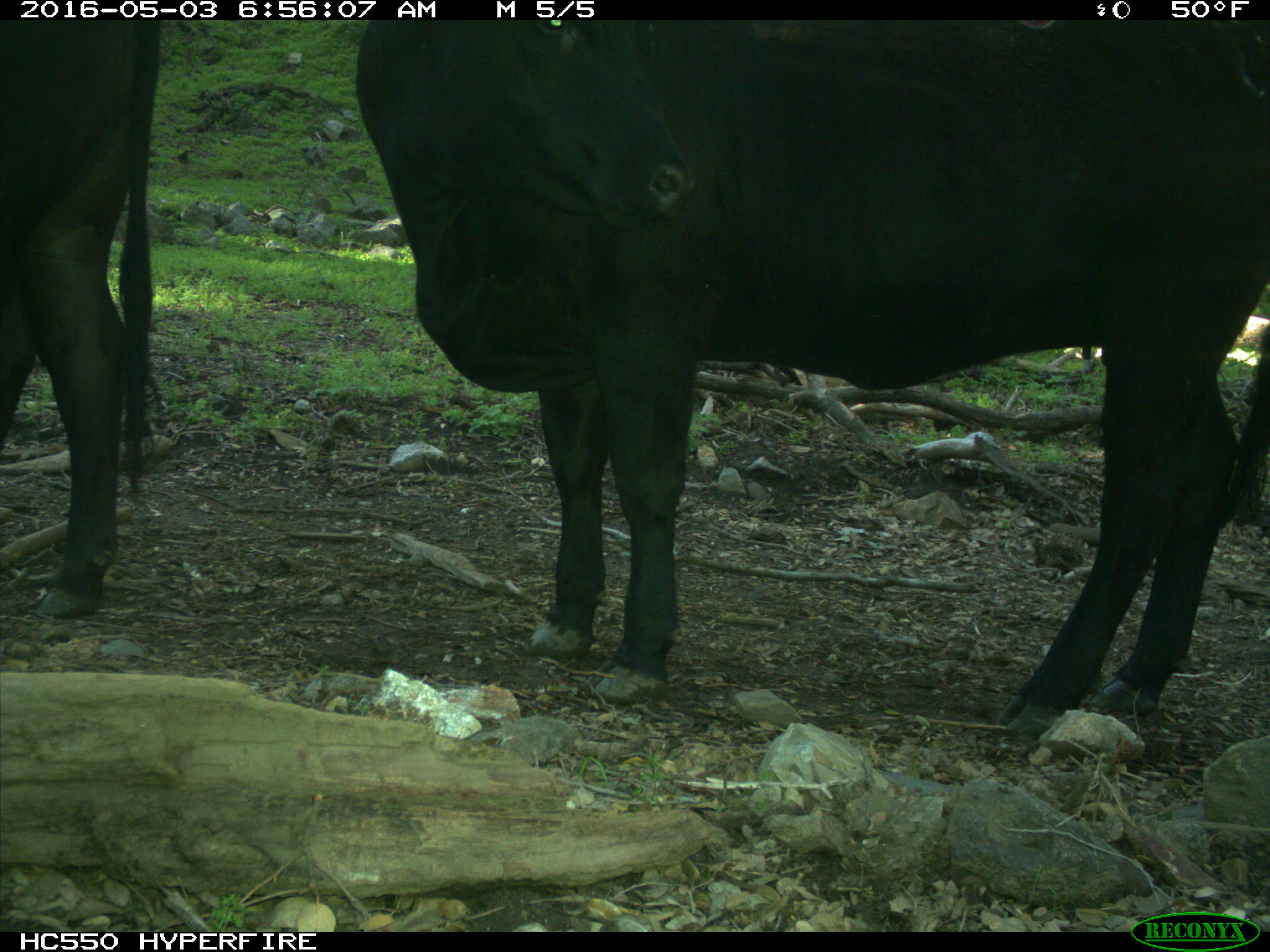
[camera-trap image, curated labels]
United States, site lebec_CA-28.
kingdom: Animalia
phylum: Chordata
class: Mammalia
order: Artiodactyla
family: Bovidae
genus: Bos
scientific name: Bos taurus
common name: domestic cow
Bos taurus (domestic cow).